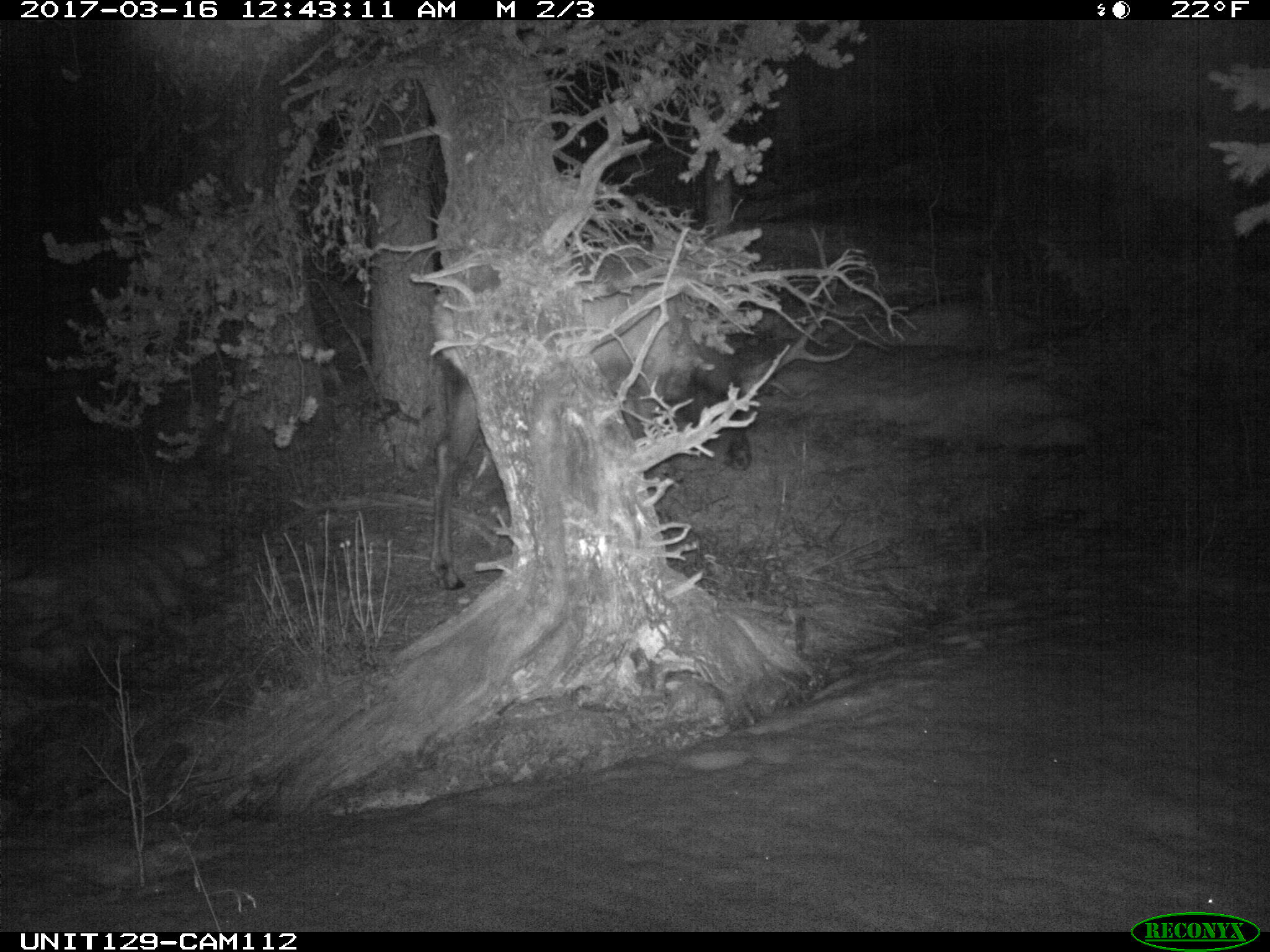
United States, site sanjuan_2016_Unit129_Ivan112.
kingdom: Animalia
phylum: Chordata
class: Mammalia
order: Artiodactyla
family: Cervidae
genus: Cervus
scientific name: Cervus elaphus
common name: red deer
Cervus elaphus (red deer).